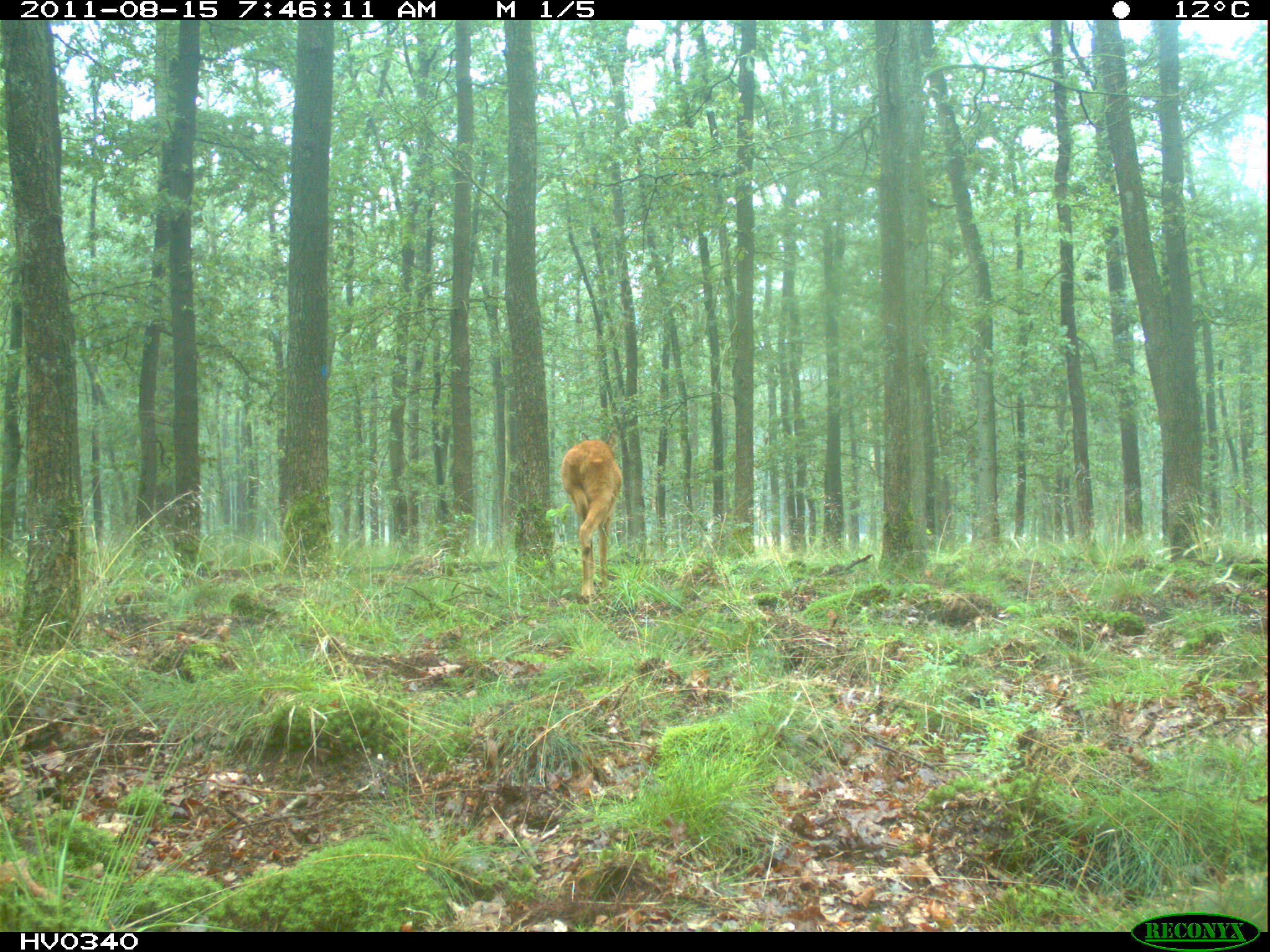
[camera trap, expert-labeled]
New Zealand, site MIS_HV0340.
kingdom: Animalia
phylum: Chordata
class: Mammalia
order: Artiodactyla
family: Cervidae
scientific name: Cervidae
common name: deer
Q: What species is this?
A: Deer (Cervidae).